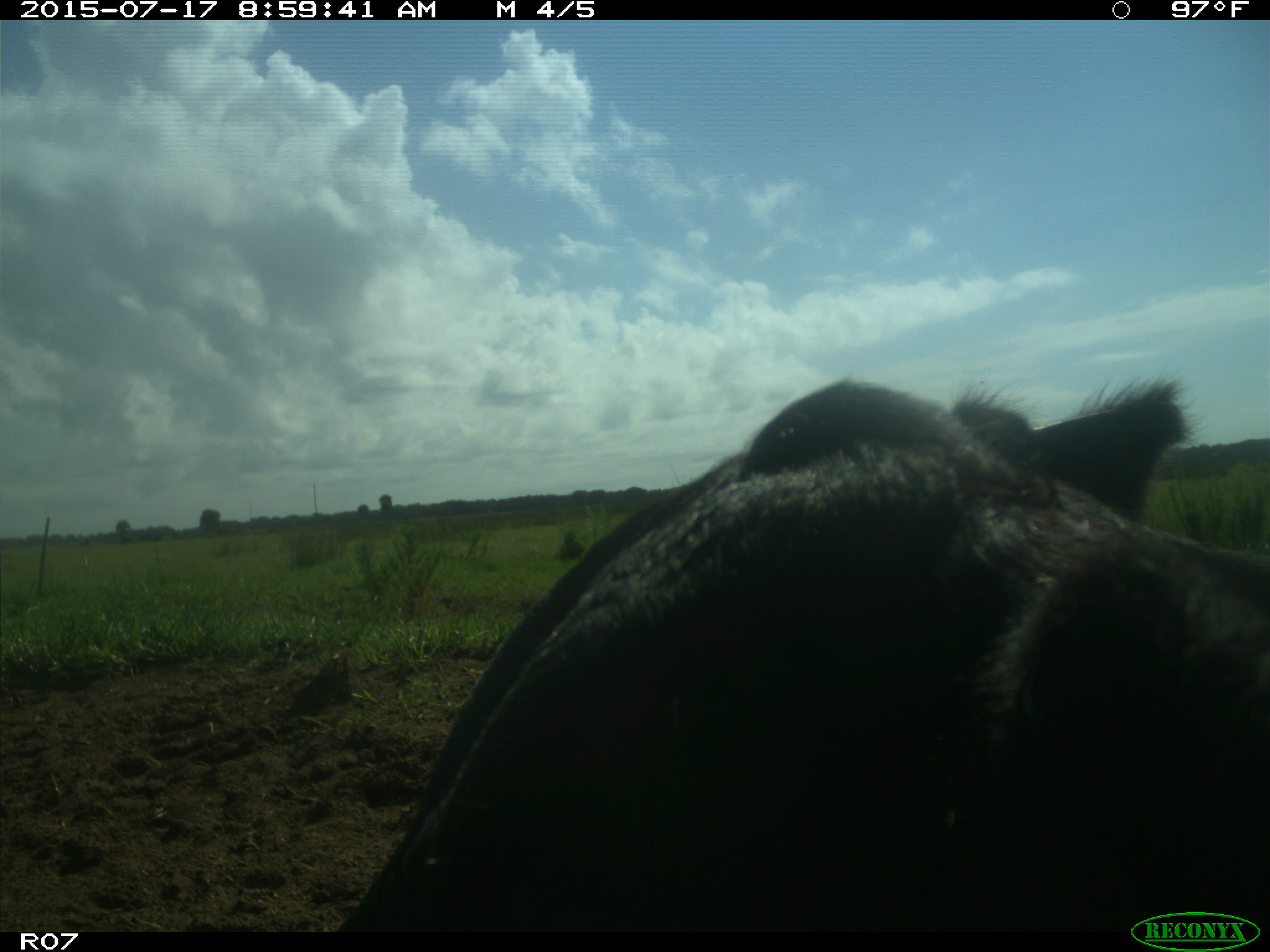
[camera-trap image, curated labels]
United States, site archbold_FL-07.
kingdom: Animalia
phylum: Chordata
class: Mammalia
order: Artiodactyla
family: Bovidae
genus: Bos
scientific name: Bos taurus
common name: domestic cow